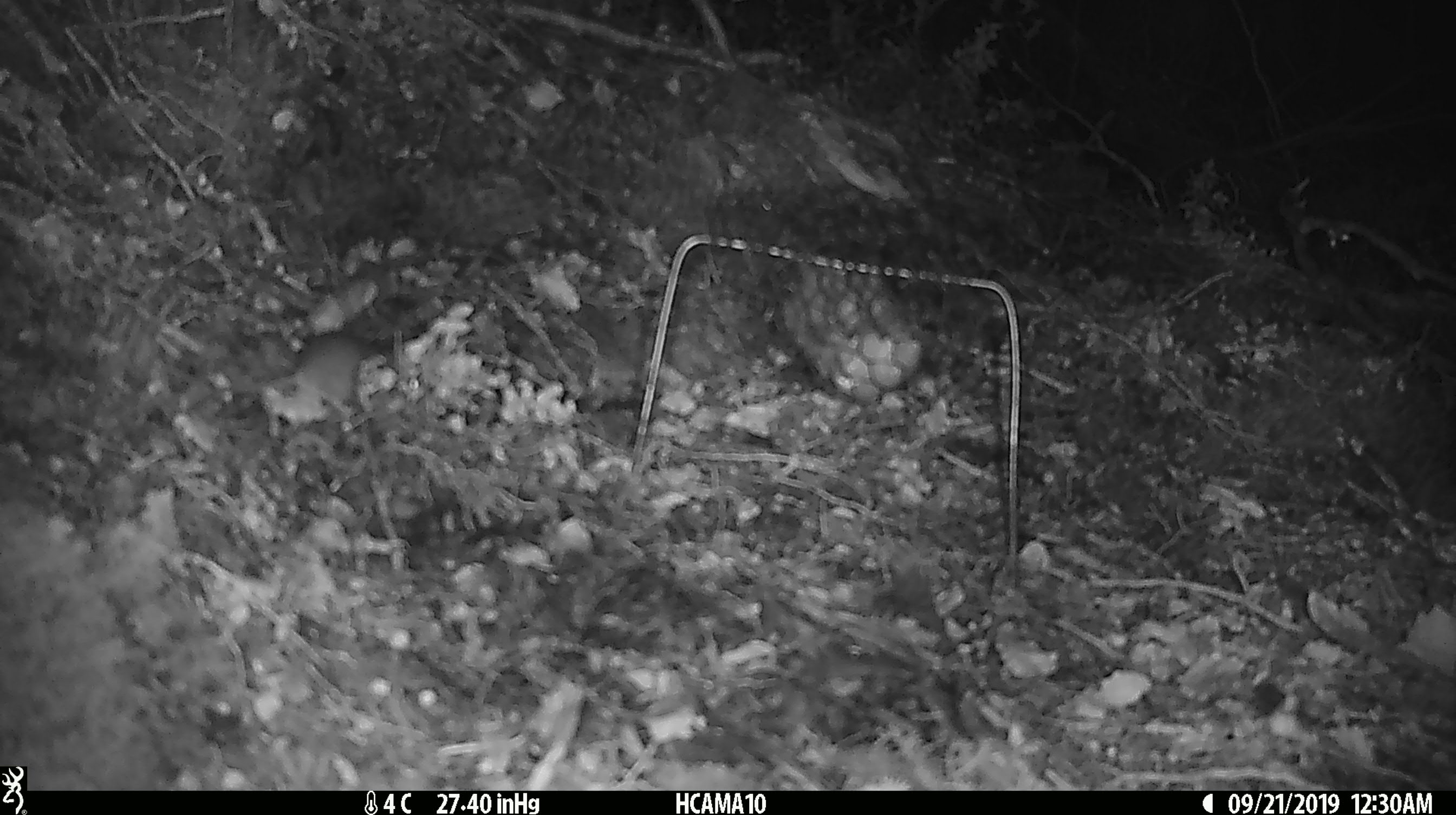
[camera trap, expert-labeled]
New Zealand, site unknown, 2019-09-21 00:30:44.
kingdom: Animalia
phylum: Chordata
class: Mammalia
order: Rodentia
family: Muridae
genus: Mus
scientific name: Mus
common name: mouse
Mouse (Mus).